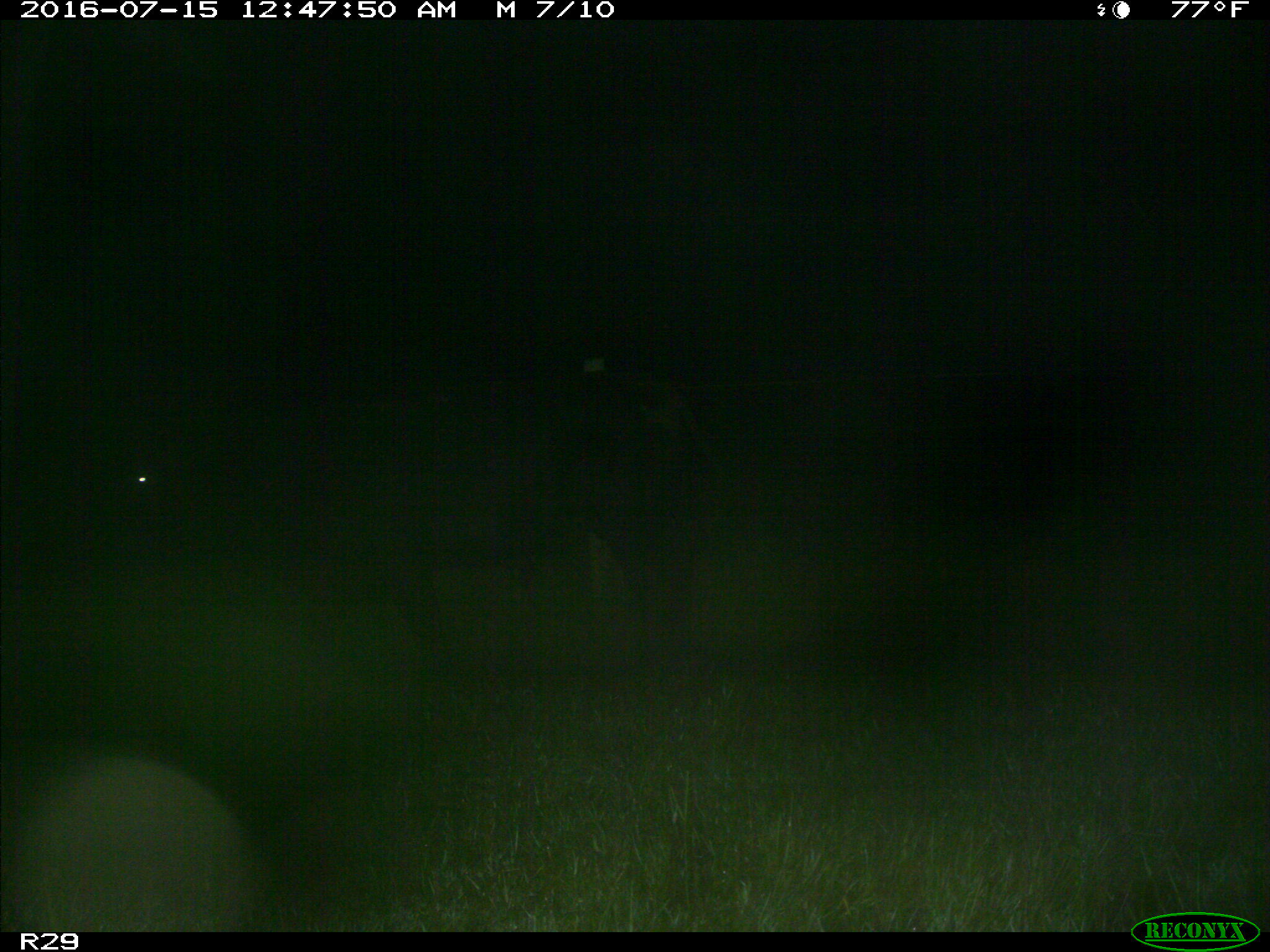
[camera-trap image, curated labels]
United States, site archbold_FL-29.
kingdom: Animalia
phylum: Chordata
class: Mammalia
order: Artiodactyla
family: Bovidae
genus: Bos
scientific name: Bos taurus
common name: domestic cow